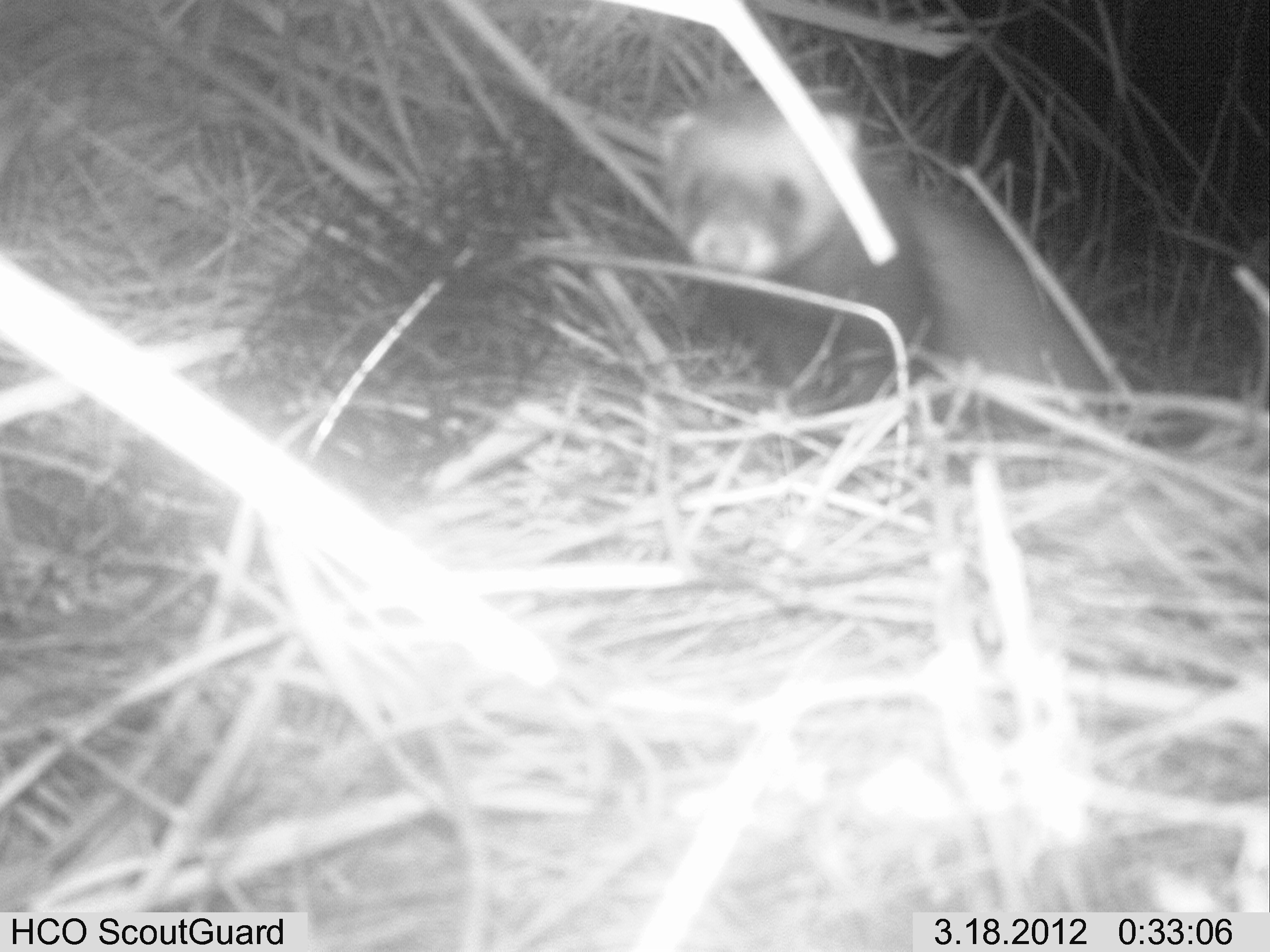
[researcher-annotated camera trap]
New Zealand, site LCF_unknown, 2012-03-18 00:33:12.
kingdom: Animalia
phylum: Chordata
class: Mammalia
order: Carnivora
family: Mustelidae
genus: Mustela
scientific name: Mustela furo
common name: ferret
Ferret (Mustela furo).